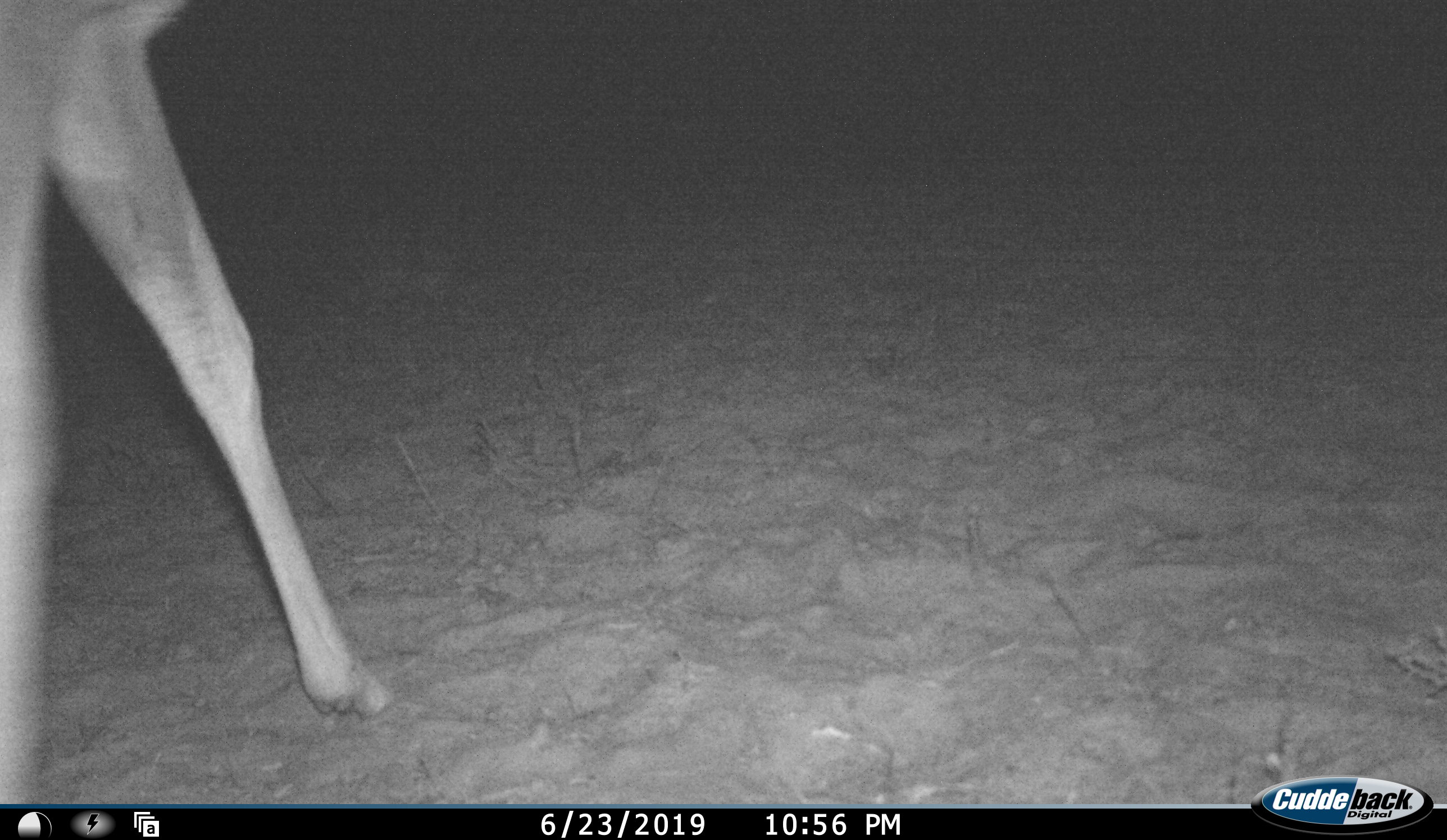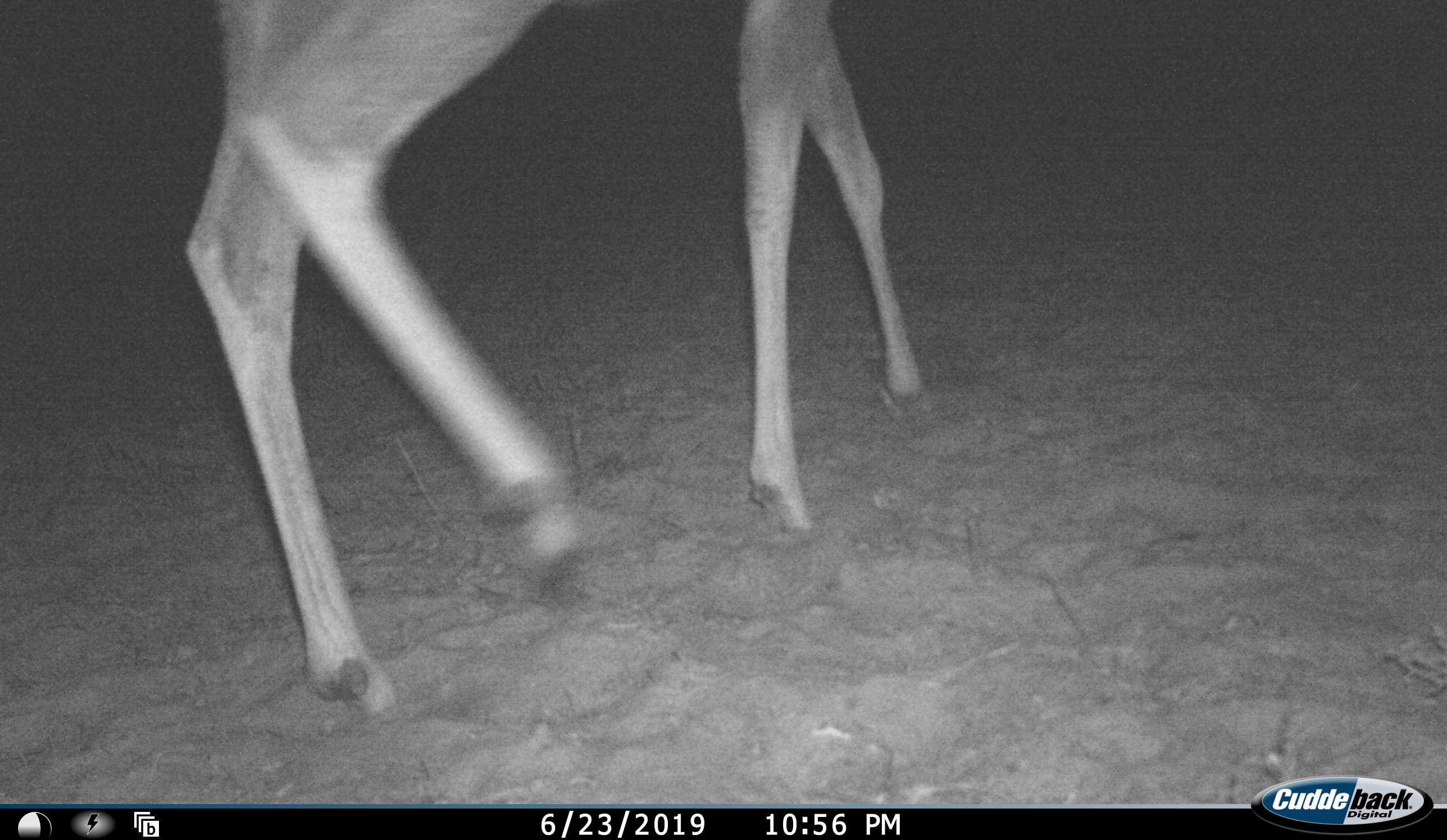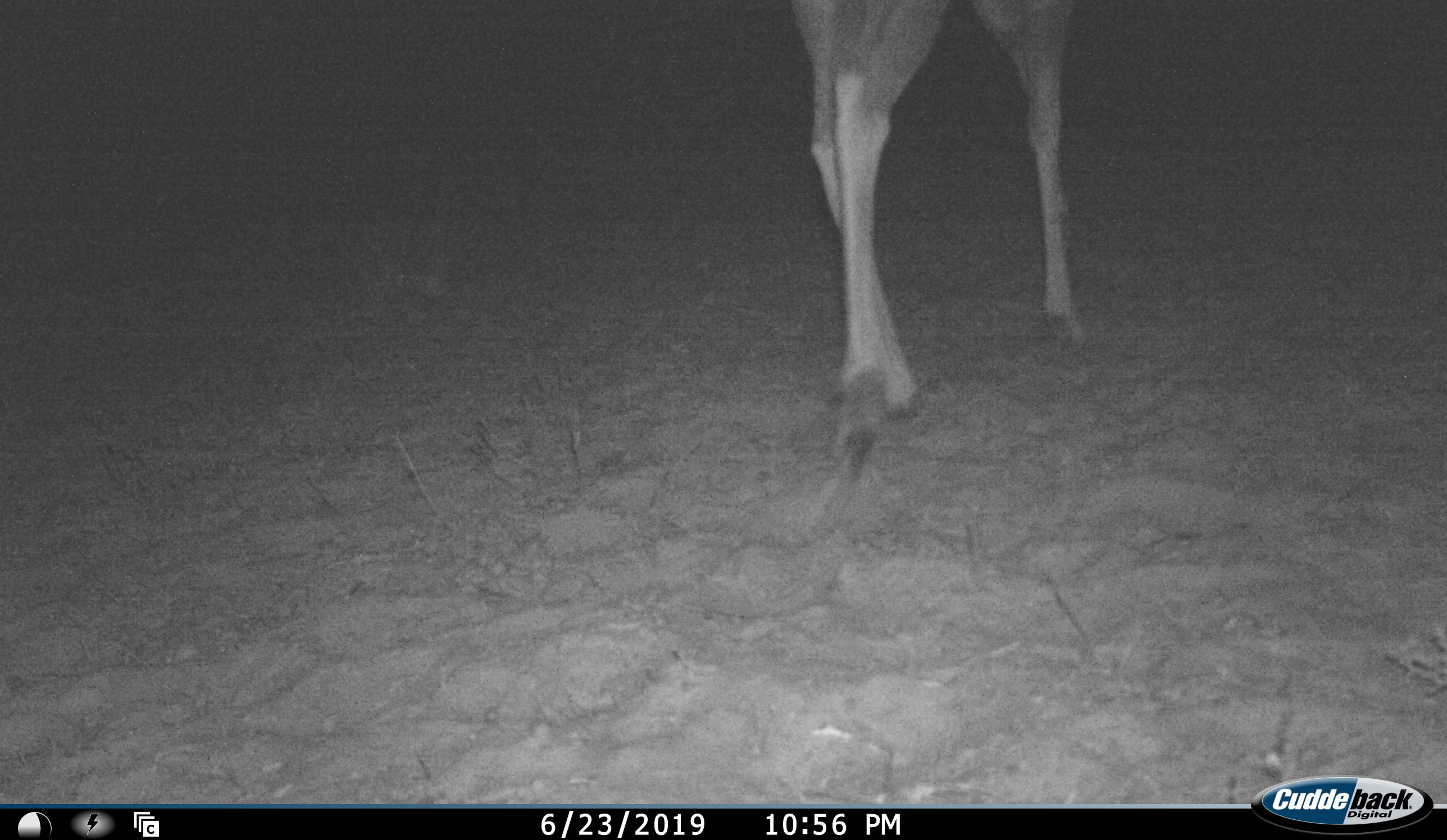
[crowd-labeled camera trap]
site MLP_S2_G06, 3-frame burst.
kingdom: Animalia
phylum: Chordata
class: Mammalia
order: Artiodactyla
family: Bovidae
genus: Aepyceros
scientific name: Aepyceros melampus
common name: impala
Impala (Aepyceros melampus), count 1. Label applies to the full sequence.